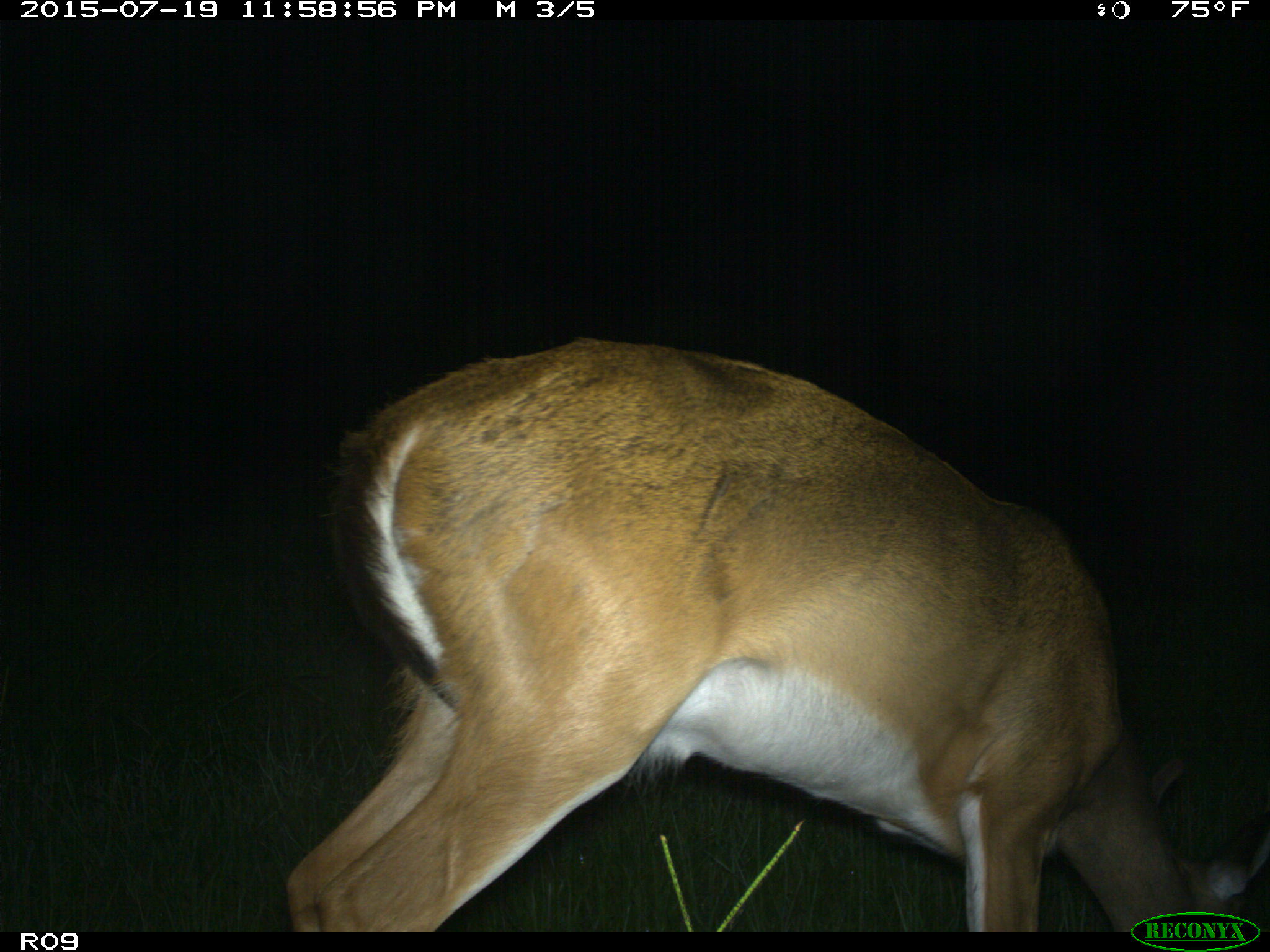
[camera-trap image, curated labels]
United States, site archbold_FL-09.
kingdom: Animalia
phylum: Chordata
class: Mammalia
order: Artiodactyla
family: Cervidae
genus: Odocoileus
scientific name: Odocoileus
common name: deer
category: unidentified deer